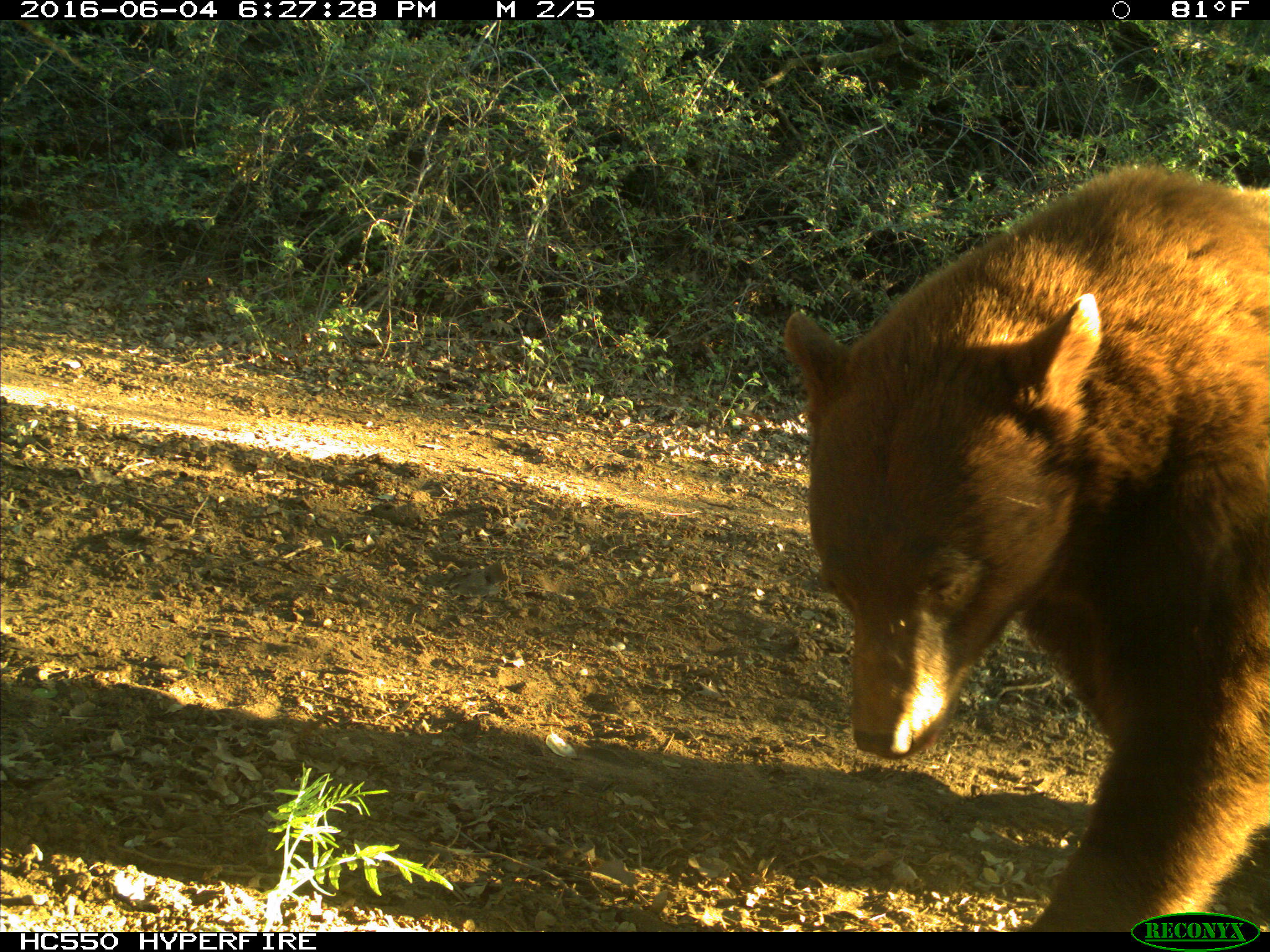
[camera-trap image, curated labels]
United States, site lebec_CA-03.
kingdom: Animalia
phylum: Chordata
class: Mammalia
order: Carnivora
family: Ursidae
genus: Ursus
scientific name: Ursus americanus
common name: american black bear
Ursus americanus (american black bear).